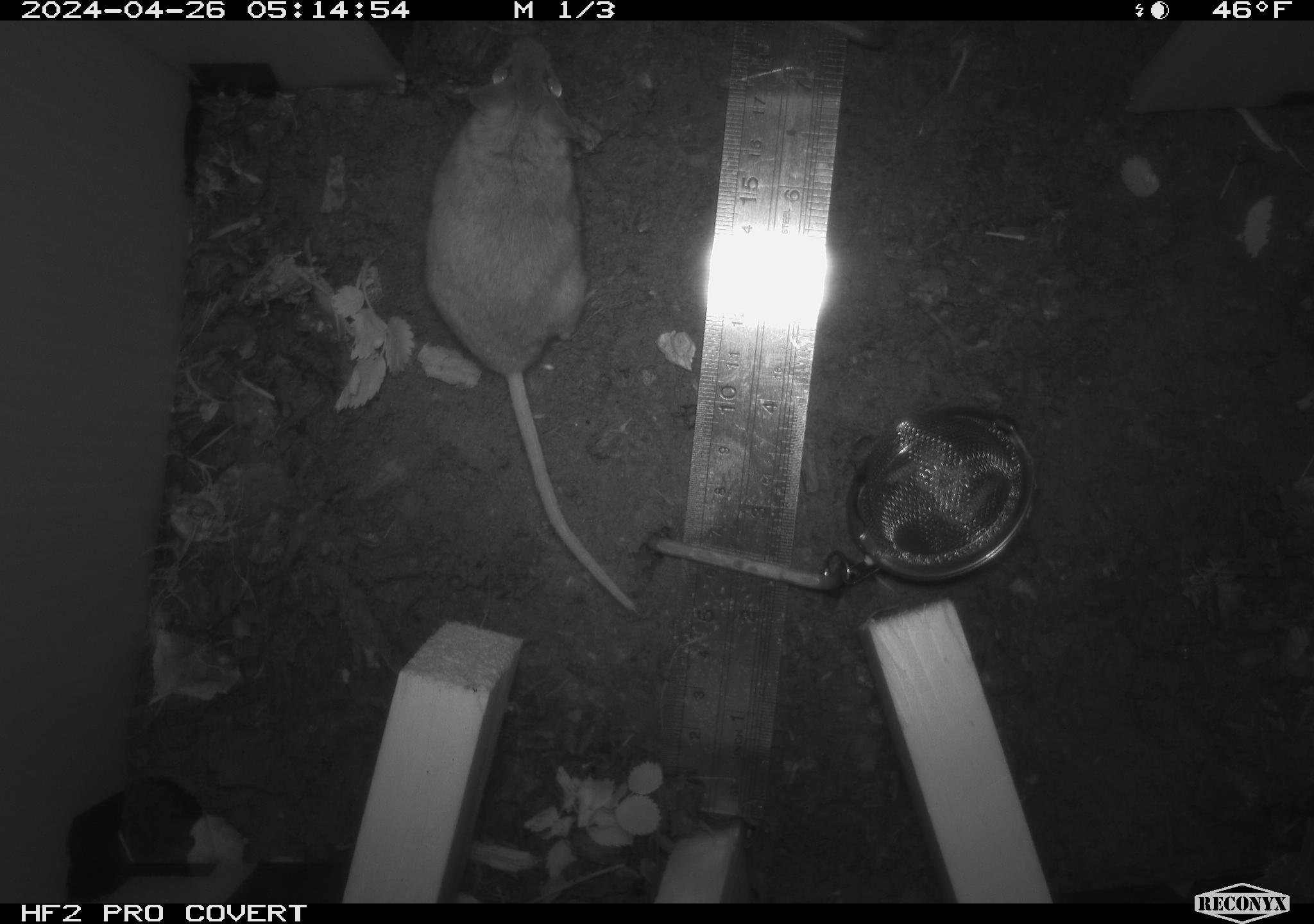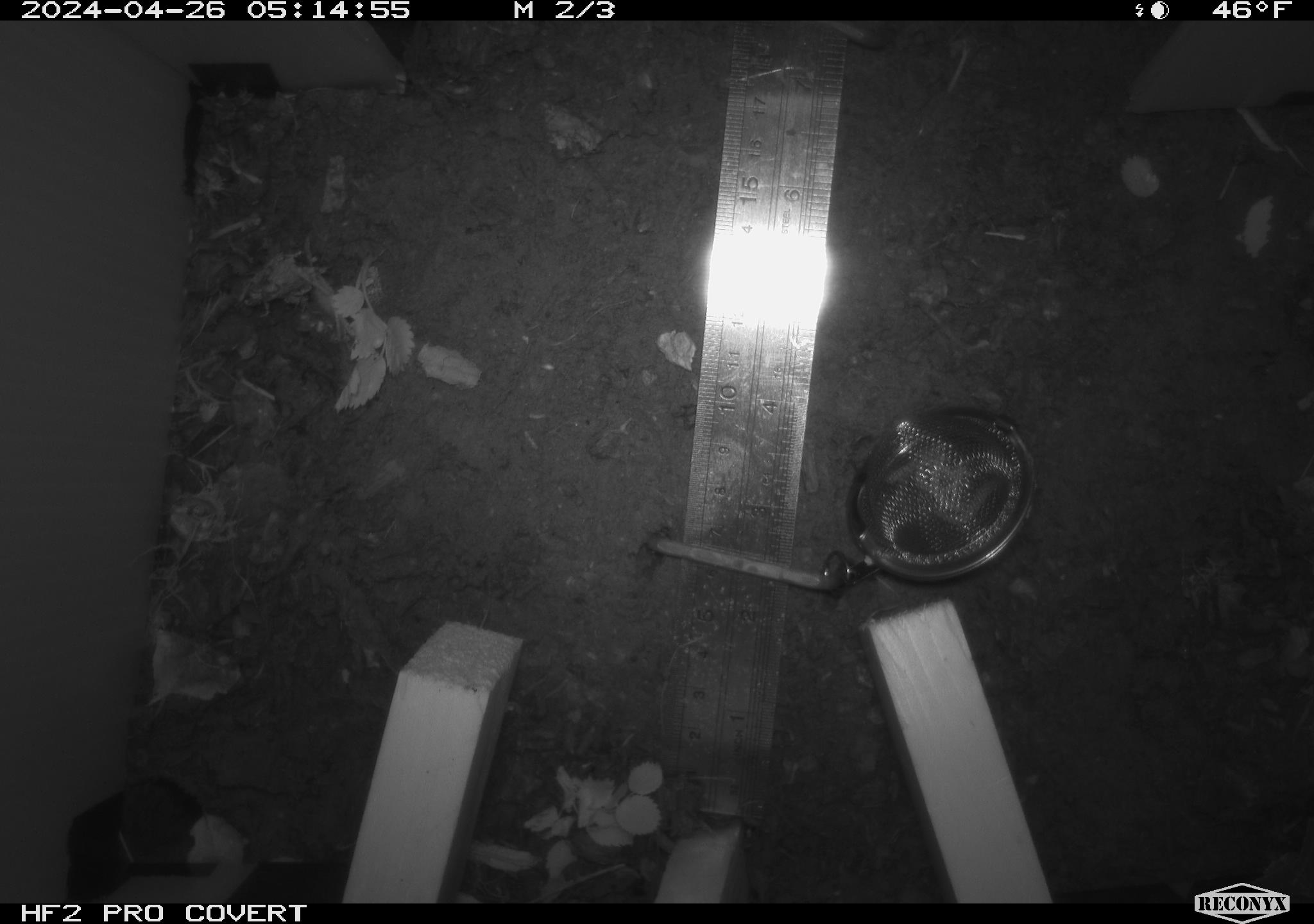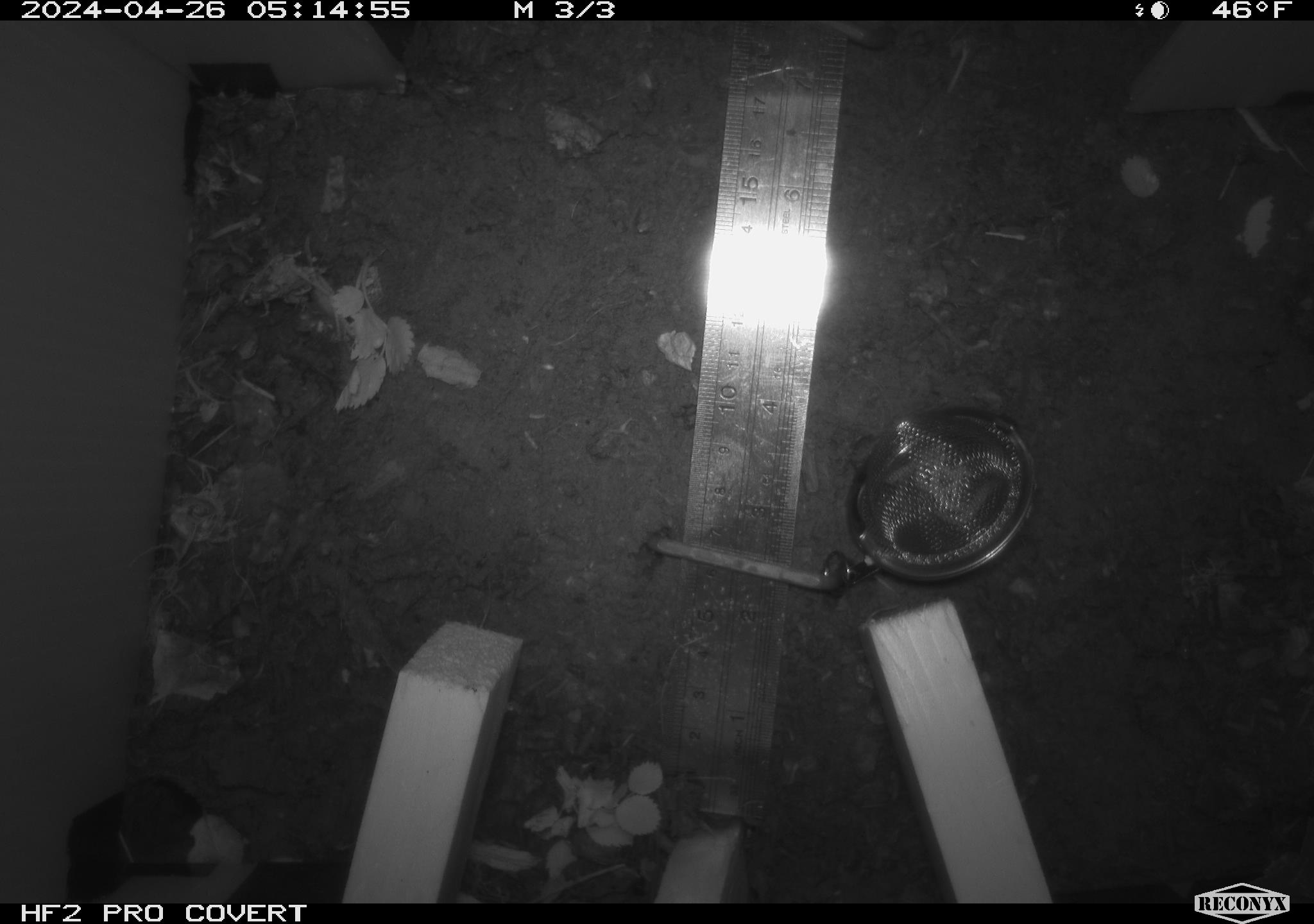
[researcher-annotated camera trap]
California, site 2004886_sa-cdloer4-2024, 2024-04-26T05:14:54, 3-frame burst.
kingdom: Animalia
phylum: Chordata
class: Mammalia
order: Rodentia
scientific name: Rodentia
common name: mouse species